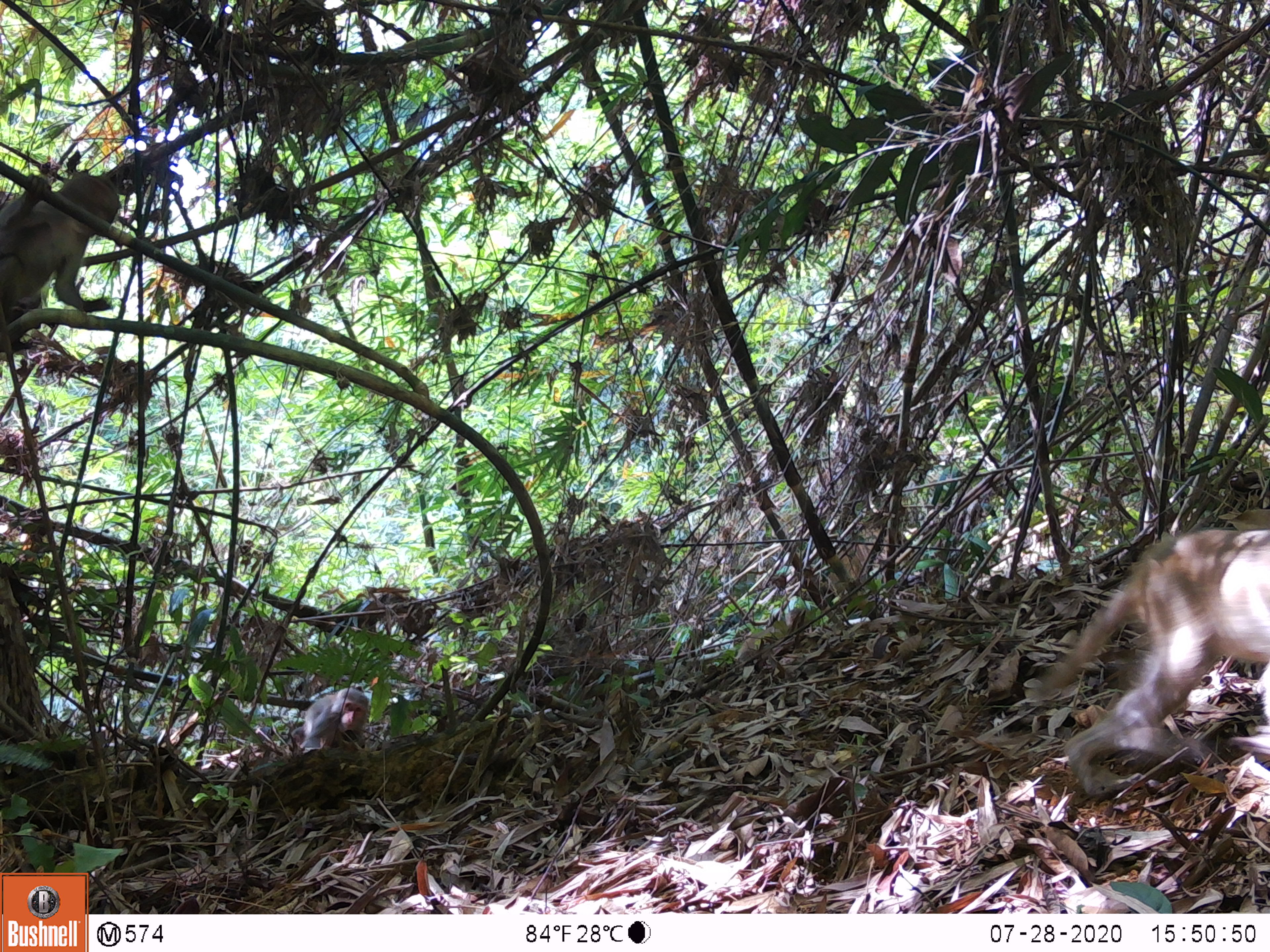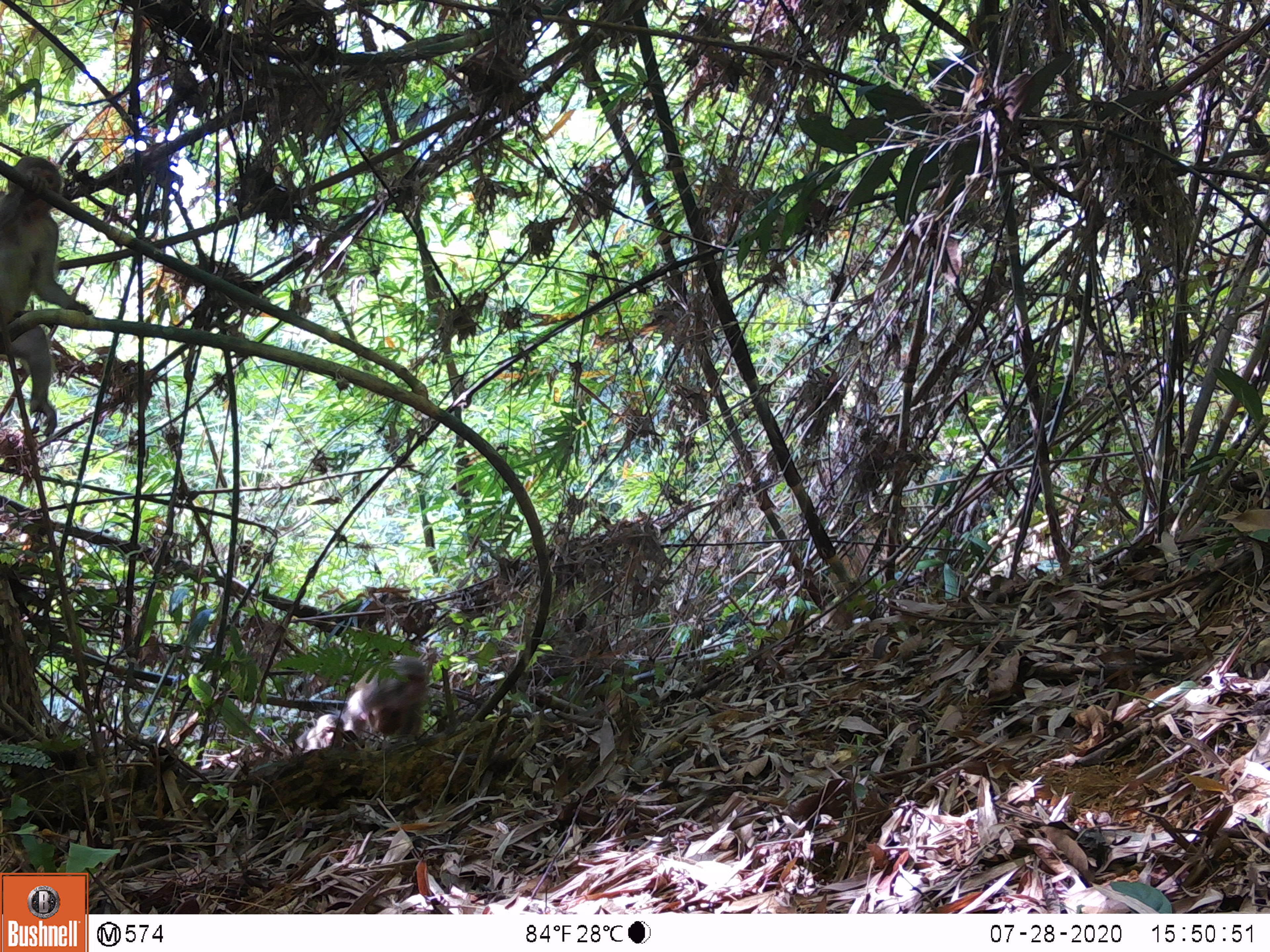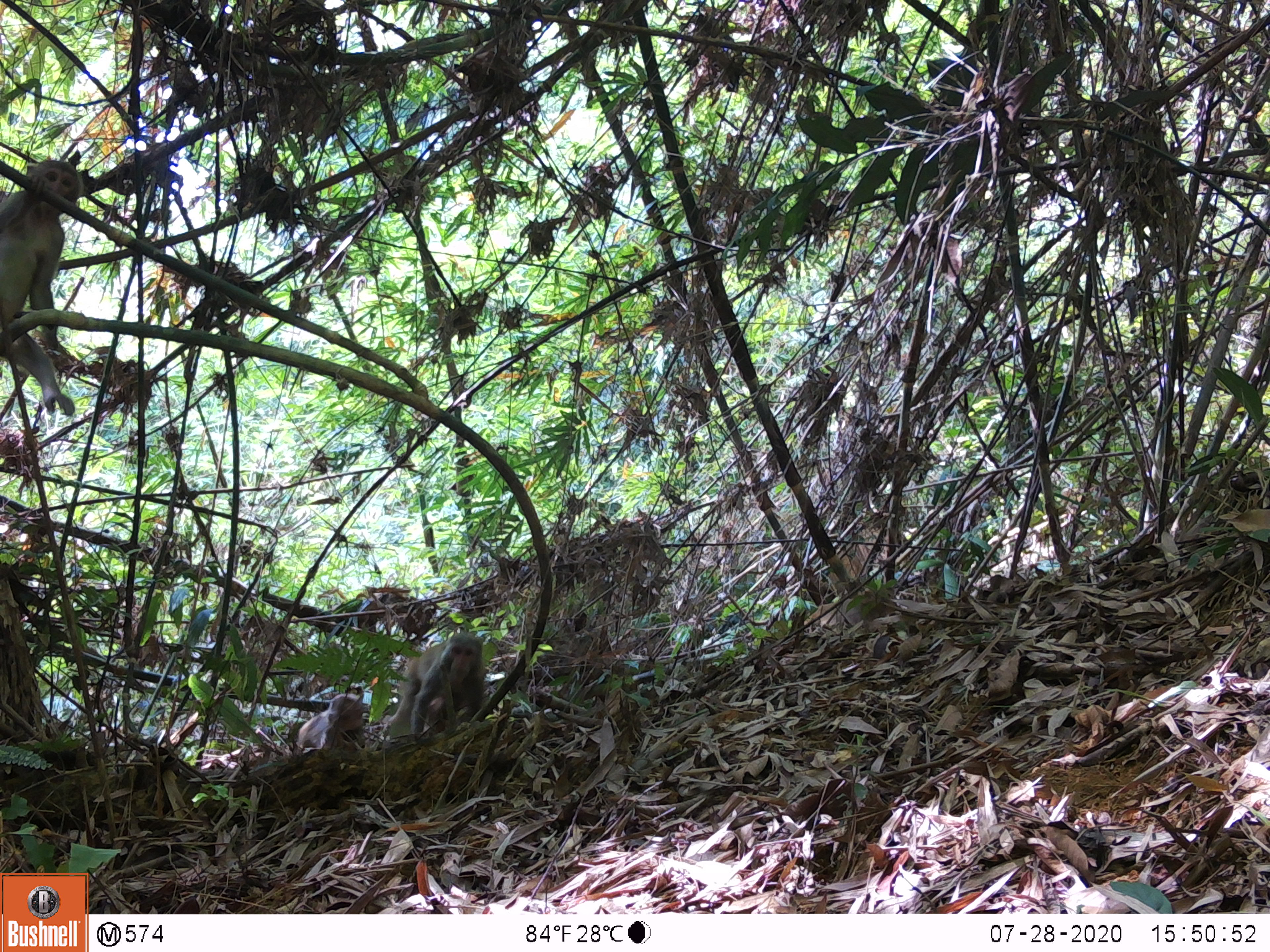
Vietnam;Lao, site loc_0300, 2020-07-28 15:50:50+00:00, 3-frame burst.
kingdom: Animalia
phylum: Chordata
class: Mammalia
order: Primates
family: Cercopithecidae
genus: Macaca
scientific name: Macaca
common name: macaques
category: assam or rhesus macaque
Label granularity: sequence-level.